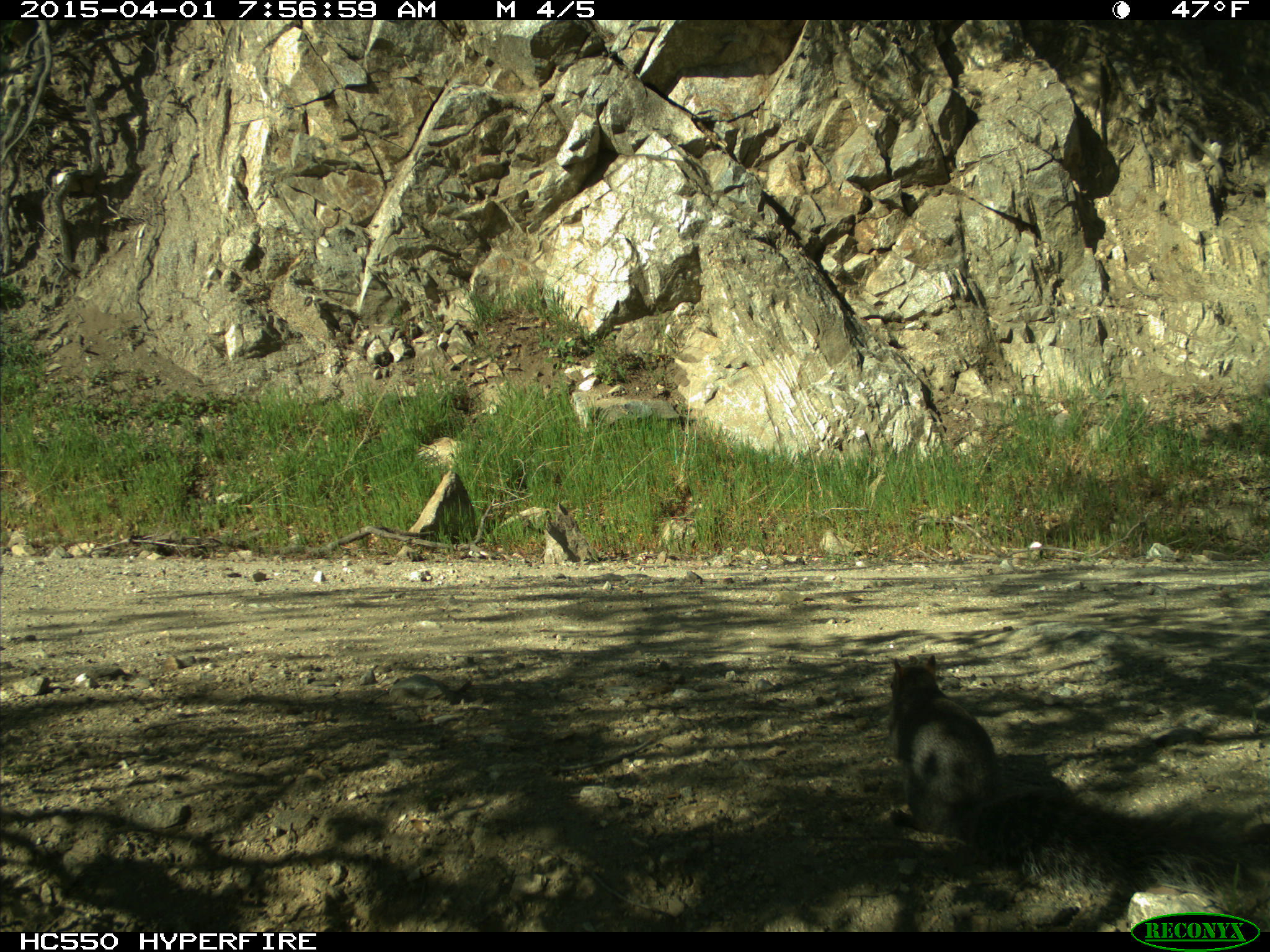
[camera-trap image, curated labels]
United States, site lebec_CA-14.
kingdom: Animalia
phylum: Chordata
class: Mammalia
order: Rodentia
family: Sciuridae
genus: Sciurus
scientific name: Sciurus carolinensis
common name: eastern gray squirrel